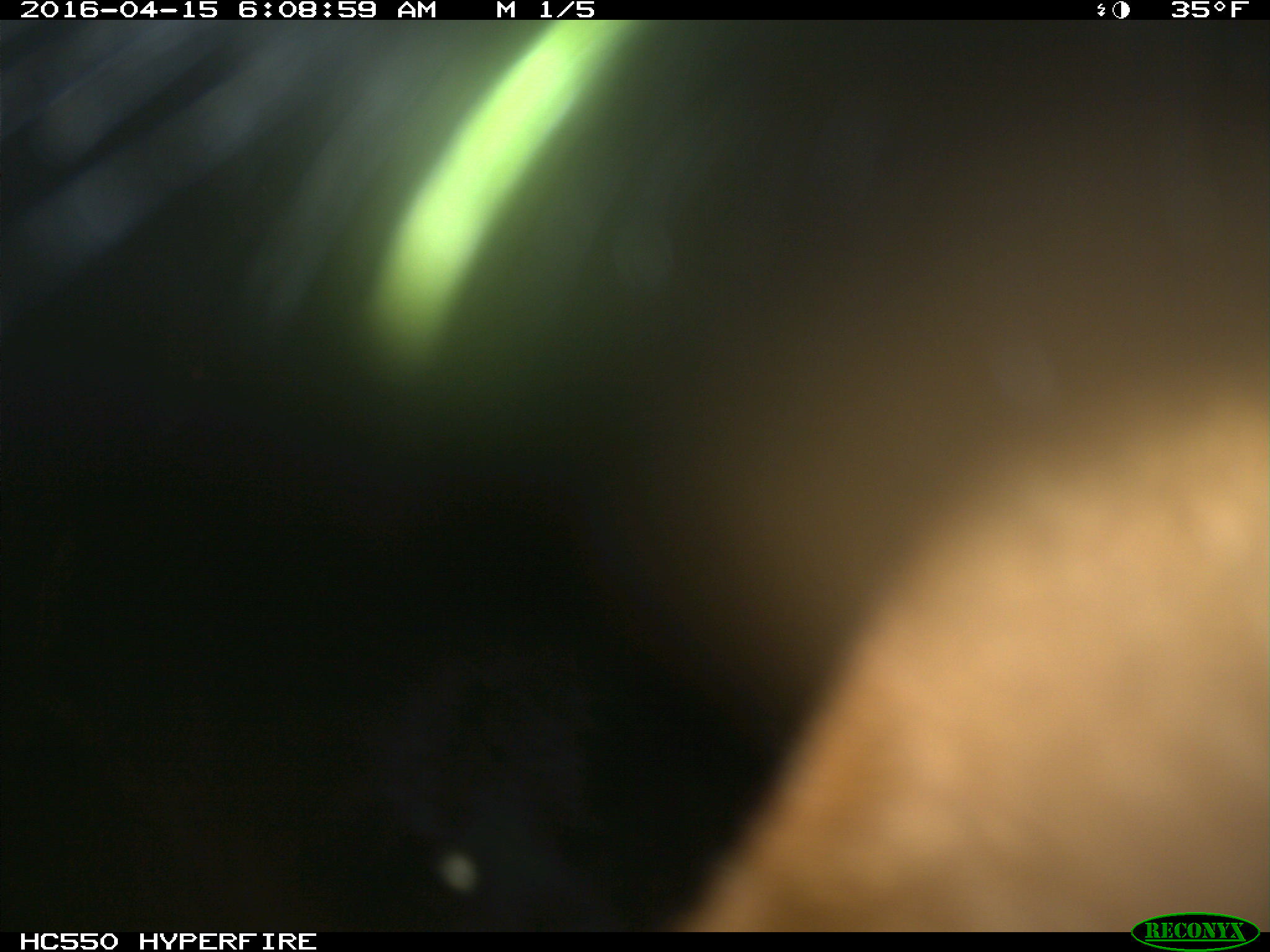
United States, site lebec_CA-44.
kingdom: Animalia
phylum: Chordata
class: Mammalia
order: Artiodactyla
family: Bovidae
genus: Bos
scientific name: Bos taurus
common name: domestic cow